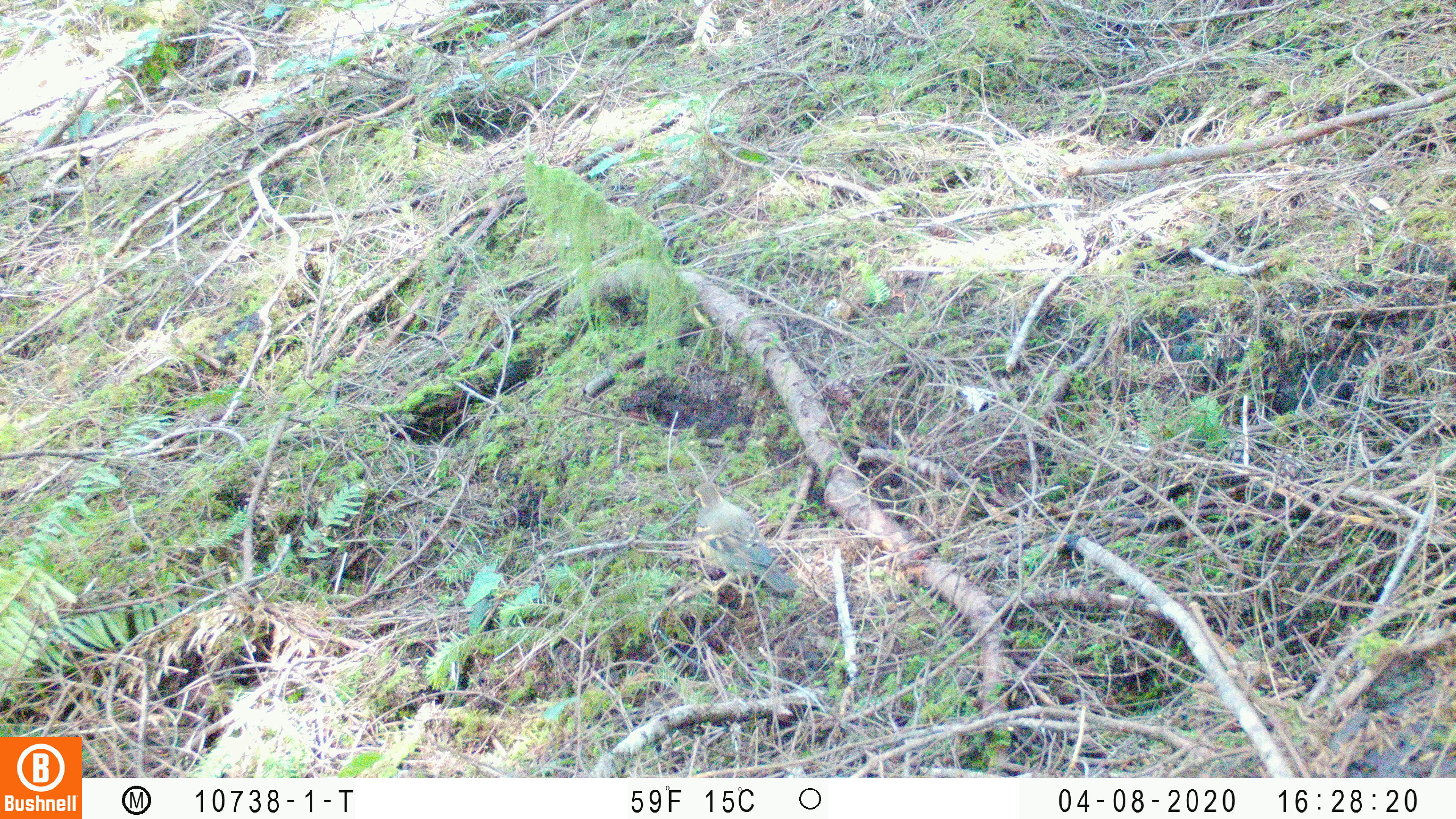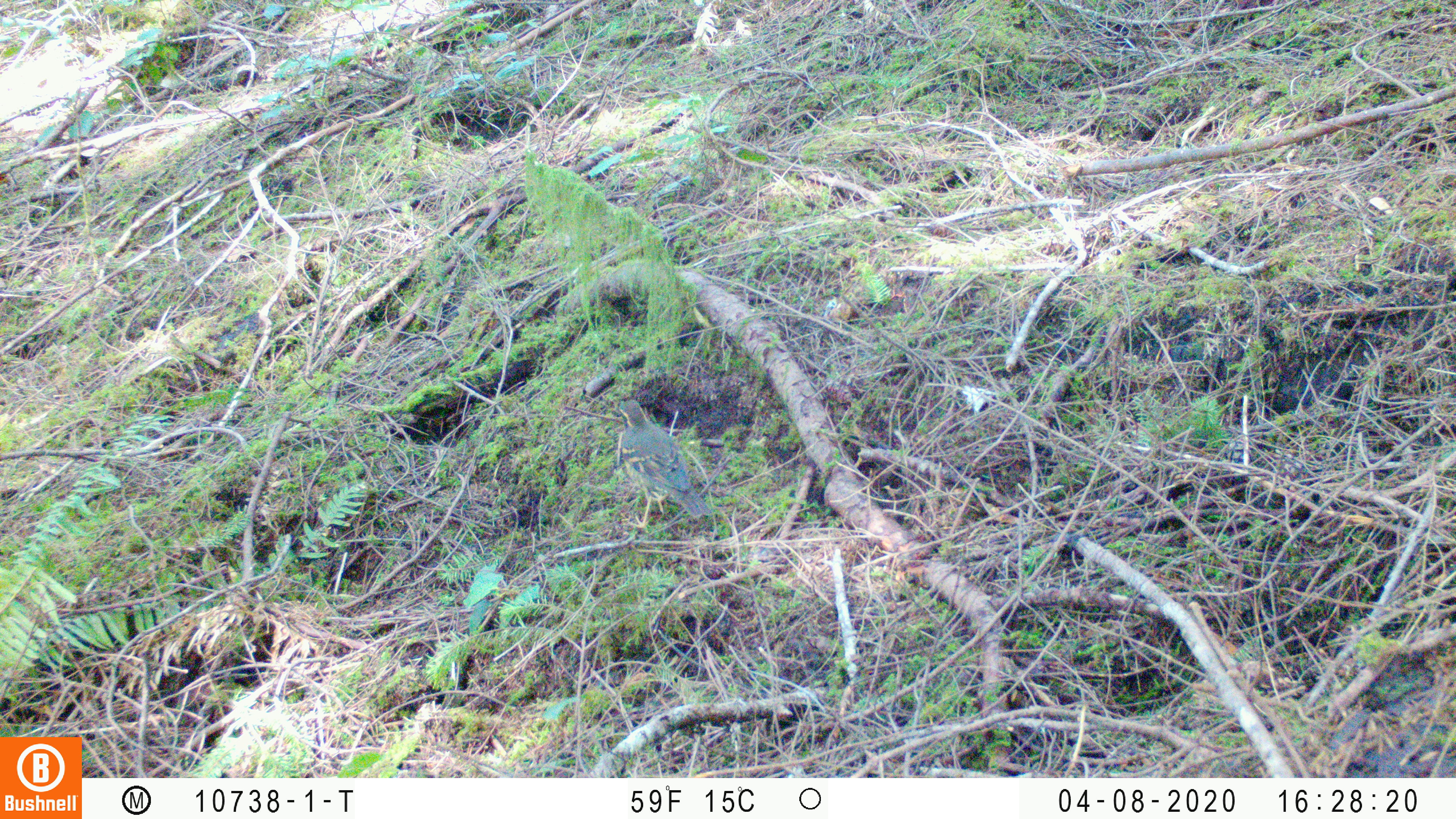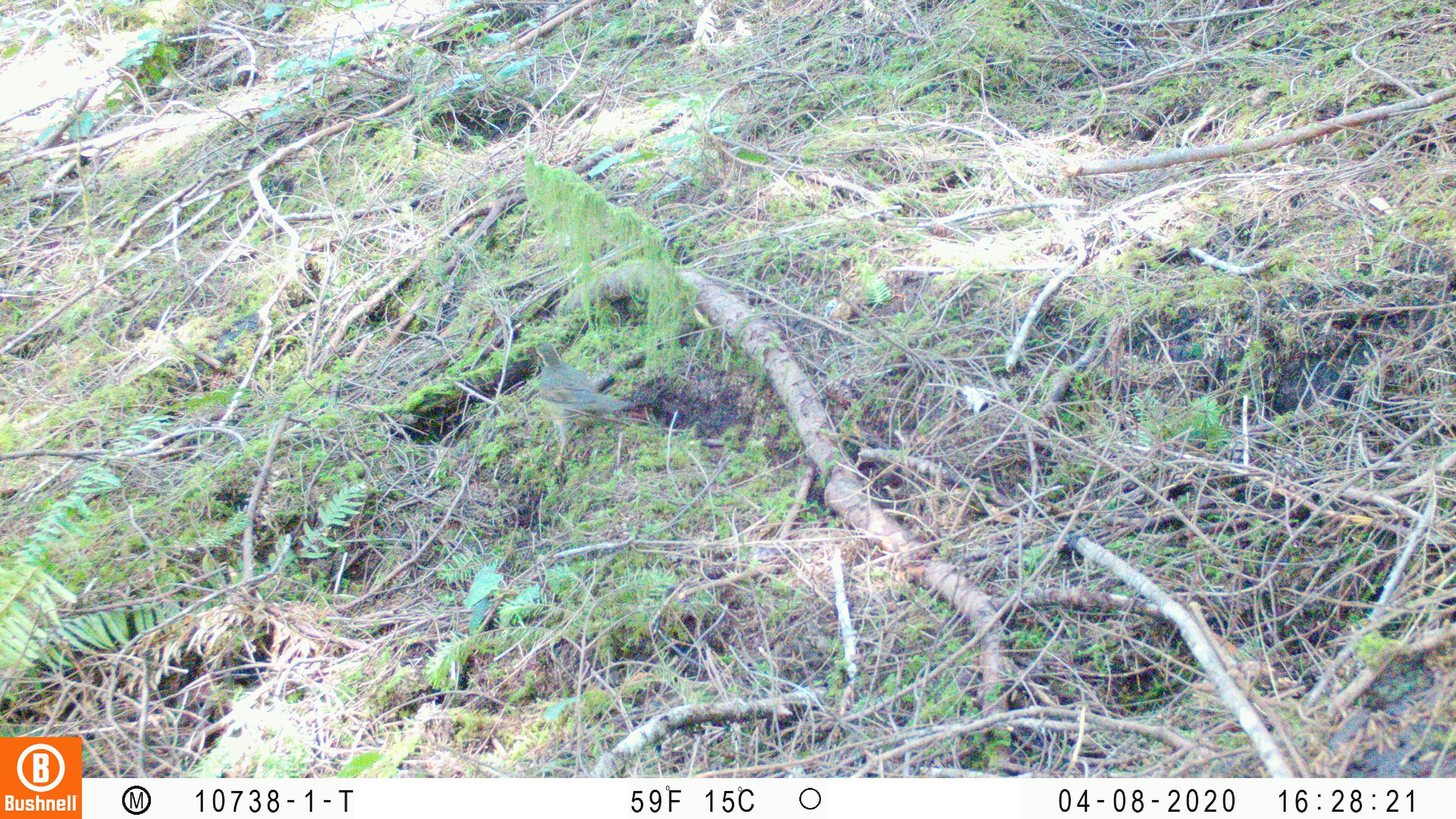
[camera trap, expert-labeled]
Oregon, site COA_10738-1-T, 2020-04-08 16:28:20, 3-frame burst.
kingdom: Animalia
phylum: Chordata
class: Aves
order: Passeriformes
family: Turdidae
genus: Ixoreus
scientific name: Ixoreus naevius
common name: varied thrush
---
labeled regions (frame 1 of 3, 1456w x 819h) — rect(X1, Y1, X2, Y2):
varied thrush: rect(691, 480, 793, 603)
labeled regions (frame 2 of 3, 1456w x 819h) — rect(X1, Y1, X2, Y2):
varied thrush: rect(615, 398, 707, 528)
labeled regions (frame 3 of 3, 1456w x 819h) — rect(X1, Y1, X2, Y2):
varied thrush: rect(530, 341, 627, 444)